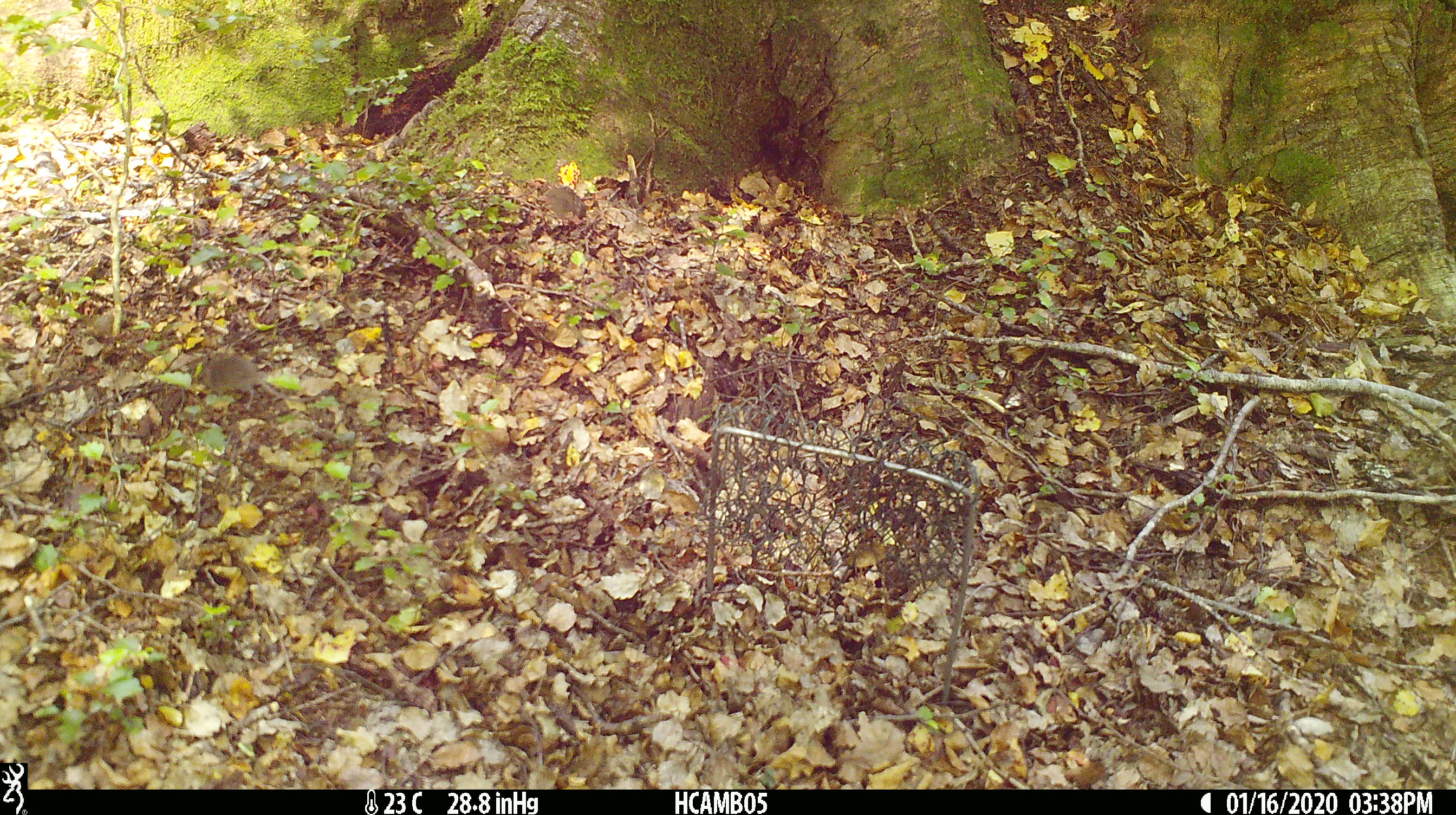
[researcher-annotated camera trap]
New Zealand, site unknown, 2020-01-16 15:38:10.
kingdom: Animalia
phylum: Chordata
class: Mammalia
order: Rodentia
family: Muridae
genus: Mus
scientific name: Mus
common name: mouse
Mouse (Mus).